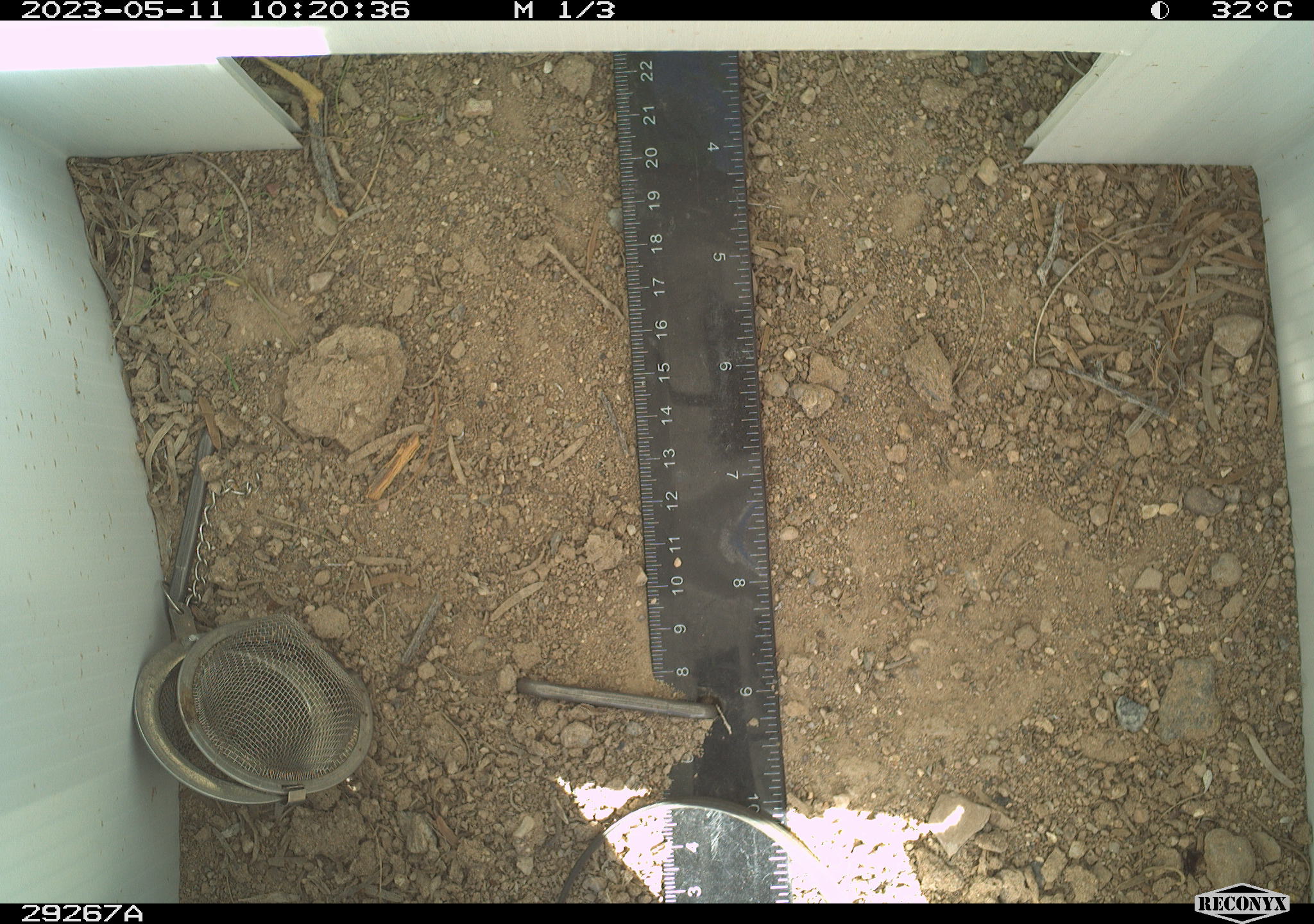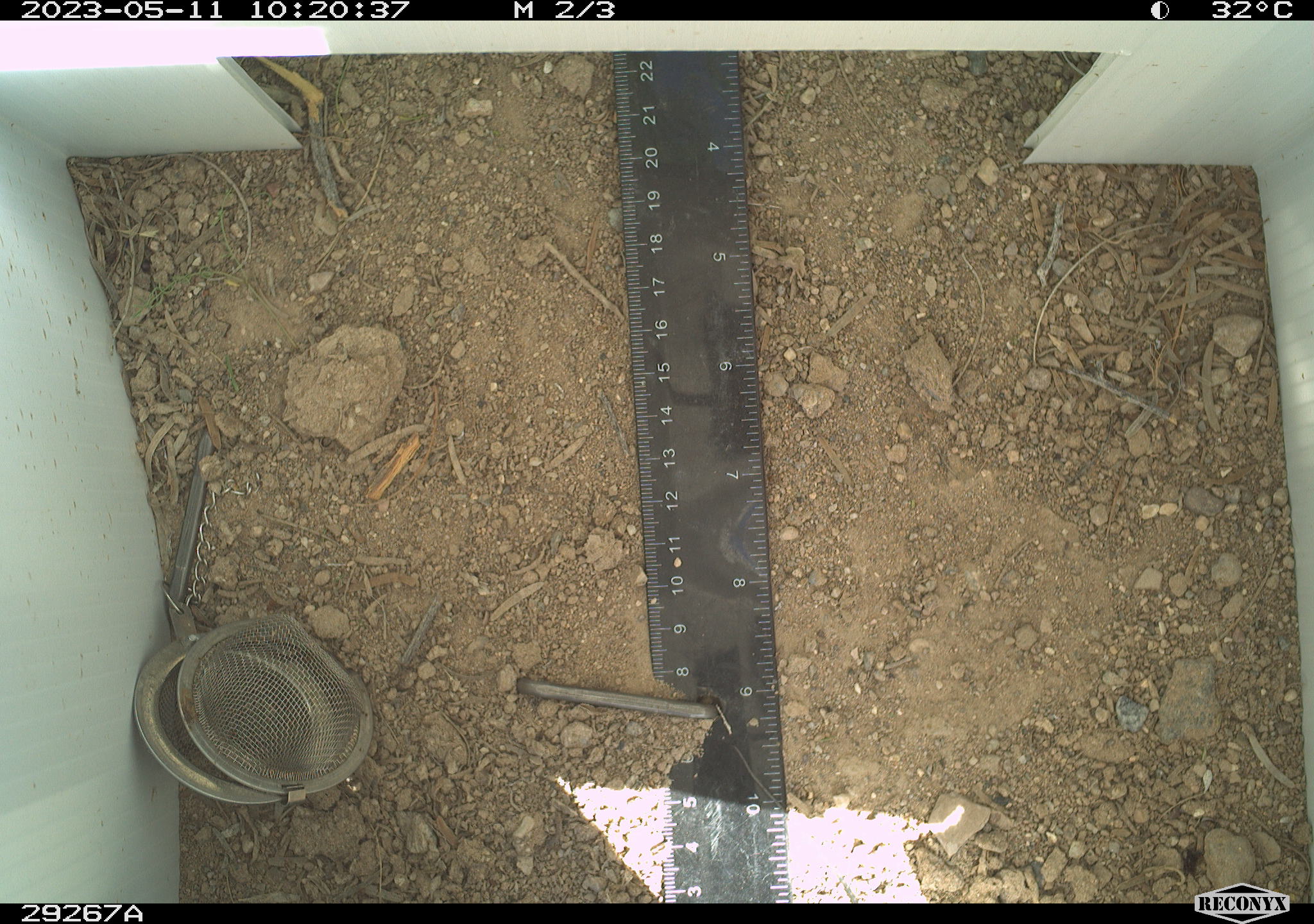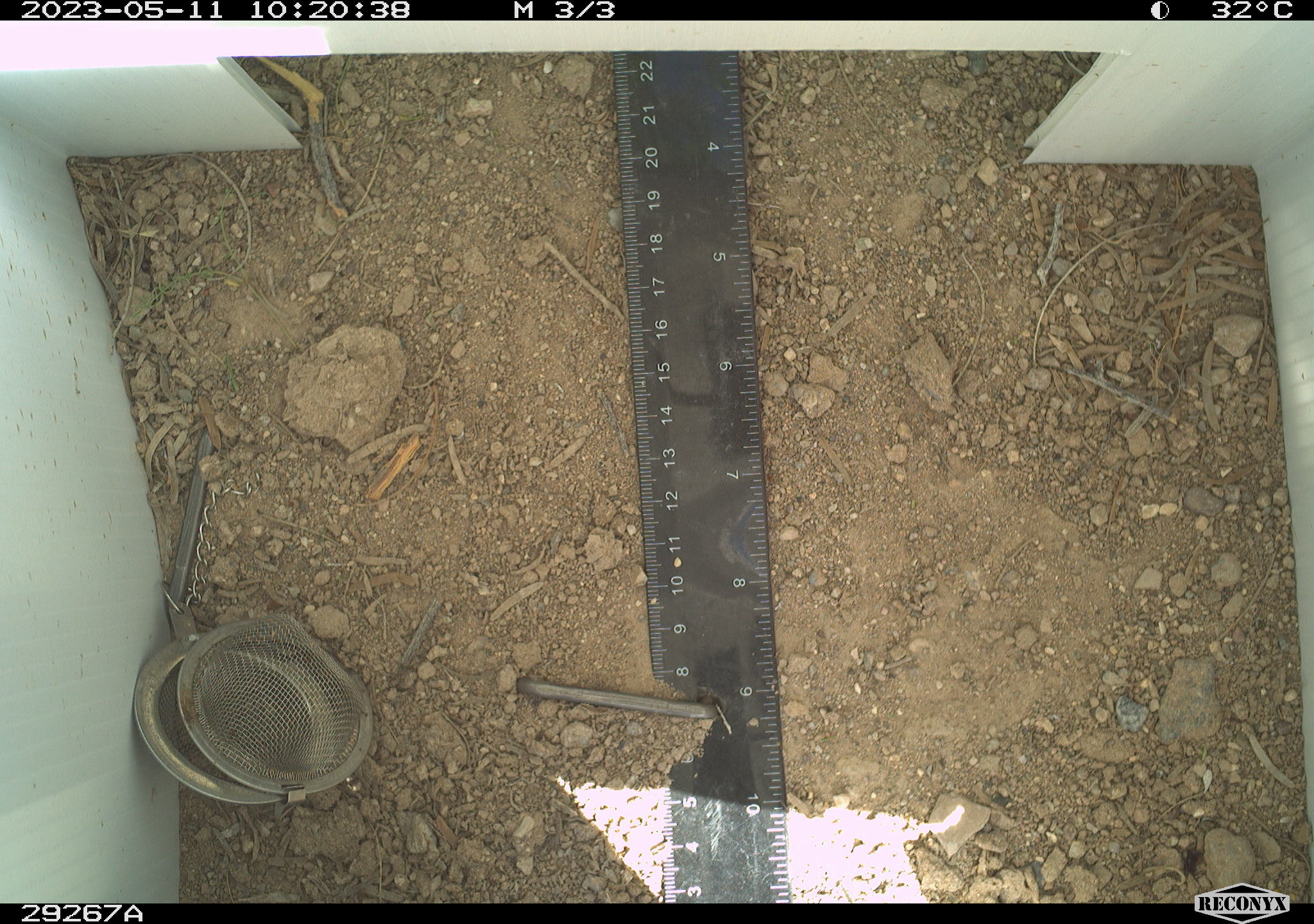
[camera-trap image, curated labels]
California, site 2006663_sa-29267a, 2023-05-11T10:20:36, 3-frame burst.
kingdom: Animalia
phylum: Chordata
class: Reptilia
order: Squamata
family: Teiidae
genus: Aspidoscelis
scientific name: Aspidoscelis tigris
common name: western whiptail